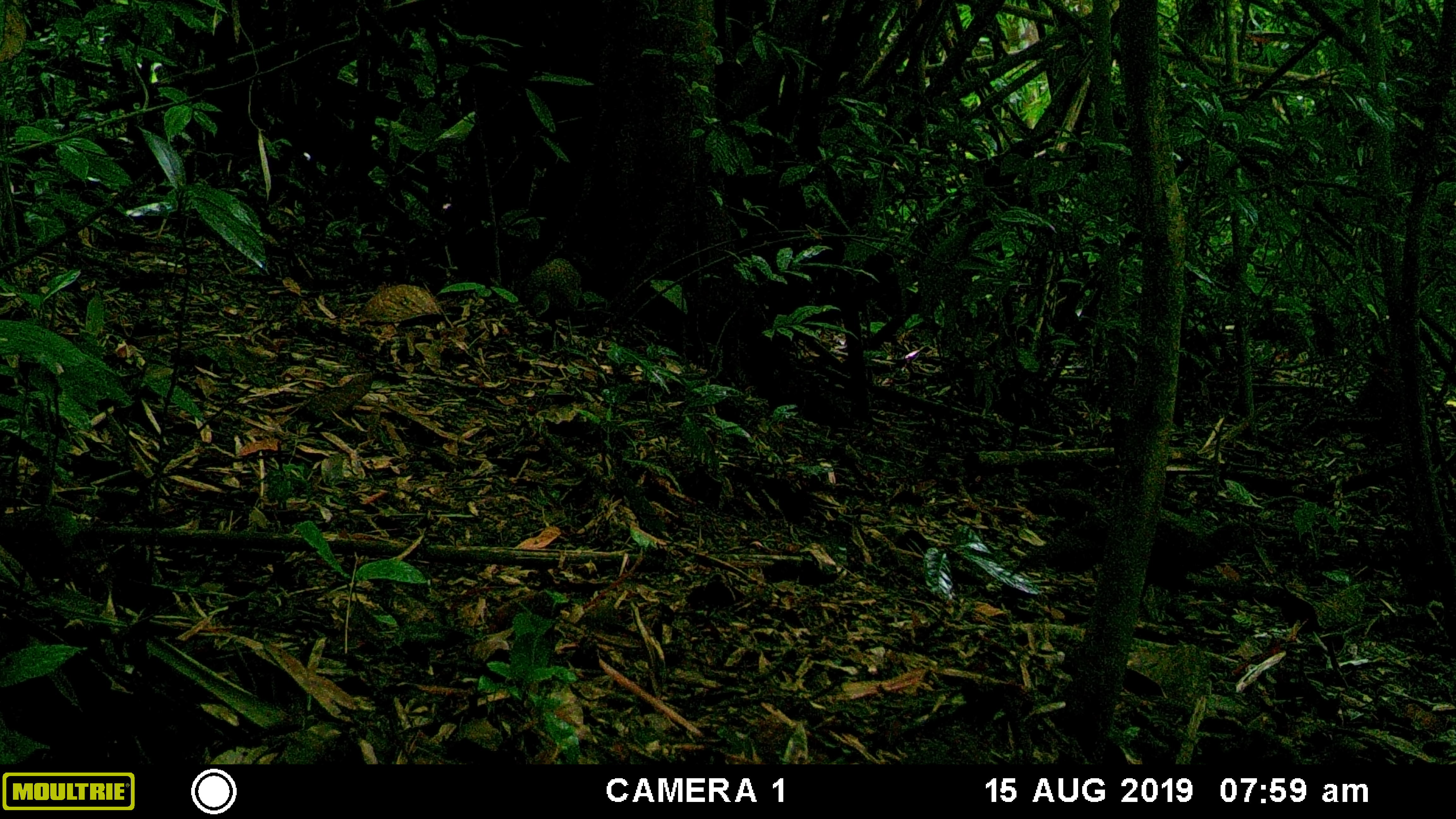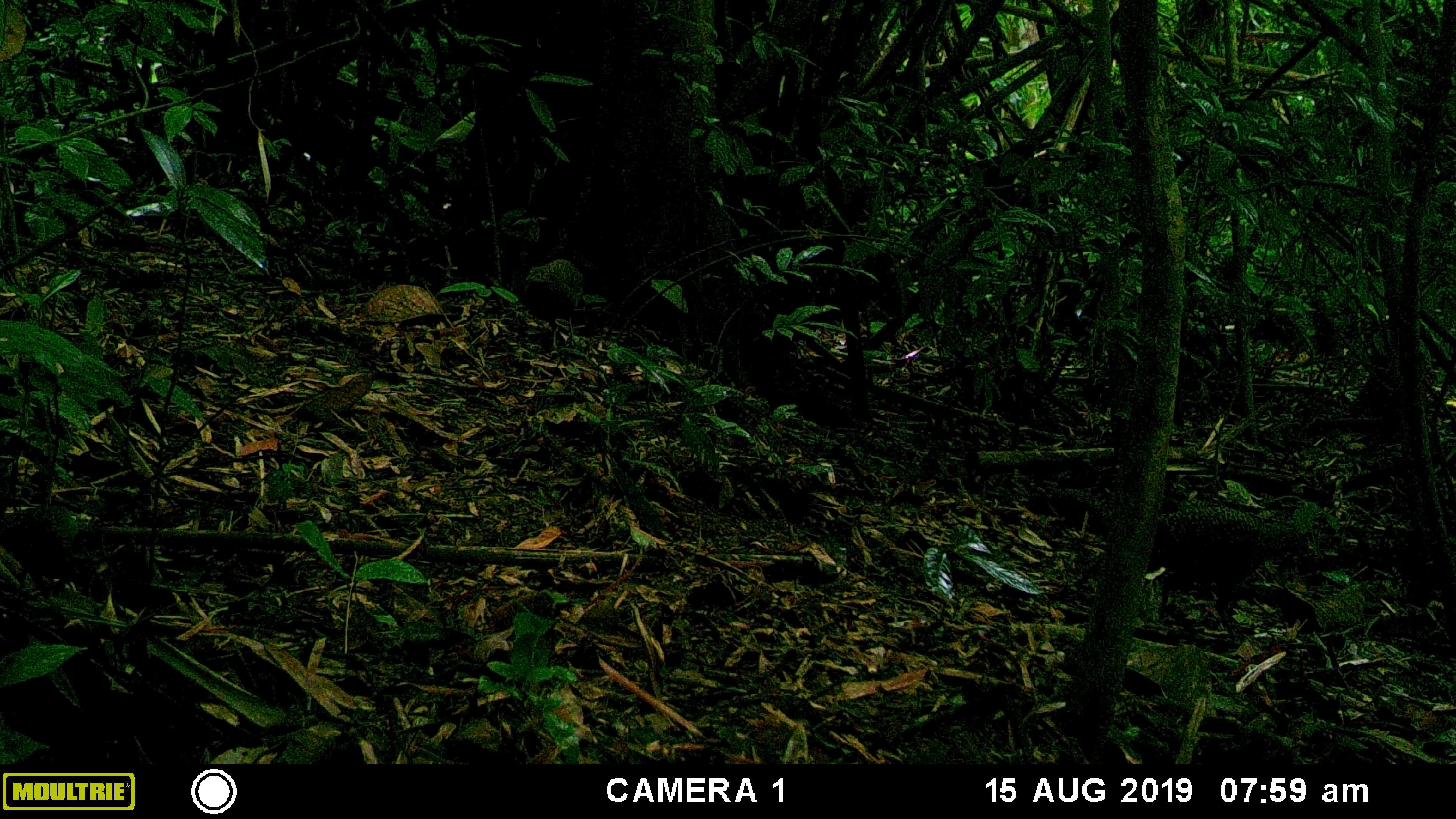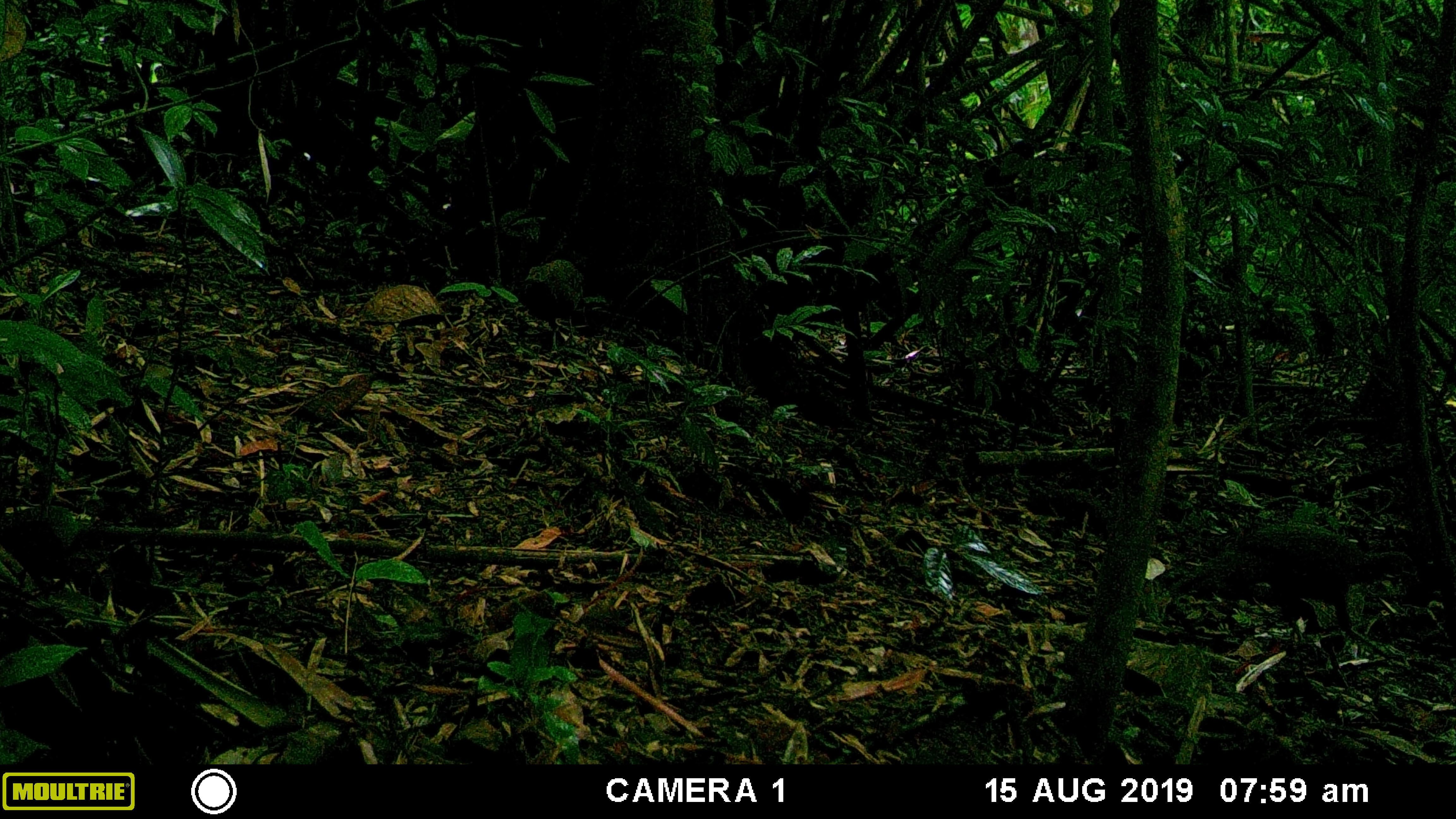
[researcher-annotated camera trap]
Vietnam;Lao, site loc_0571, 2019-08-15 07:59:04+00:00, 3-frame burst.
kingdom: Animalia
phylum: Chordata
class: Aves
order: Galliformes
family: Phasianidae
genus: Polyplectron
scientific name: Polyplectron bicalcaratum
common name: gray peacock-pheasant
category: grey peacock pheasant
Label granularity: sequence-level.